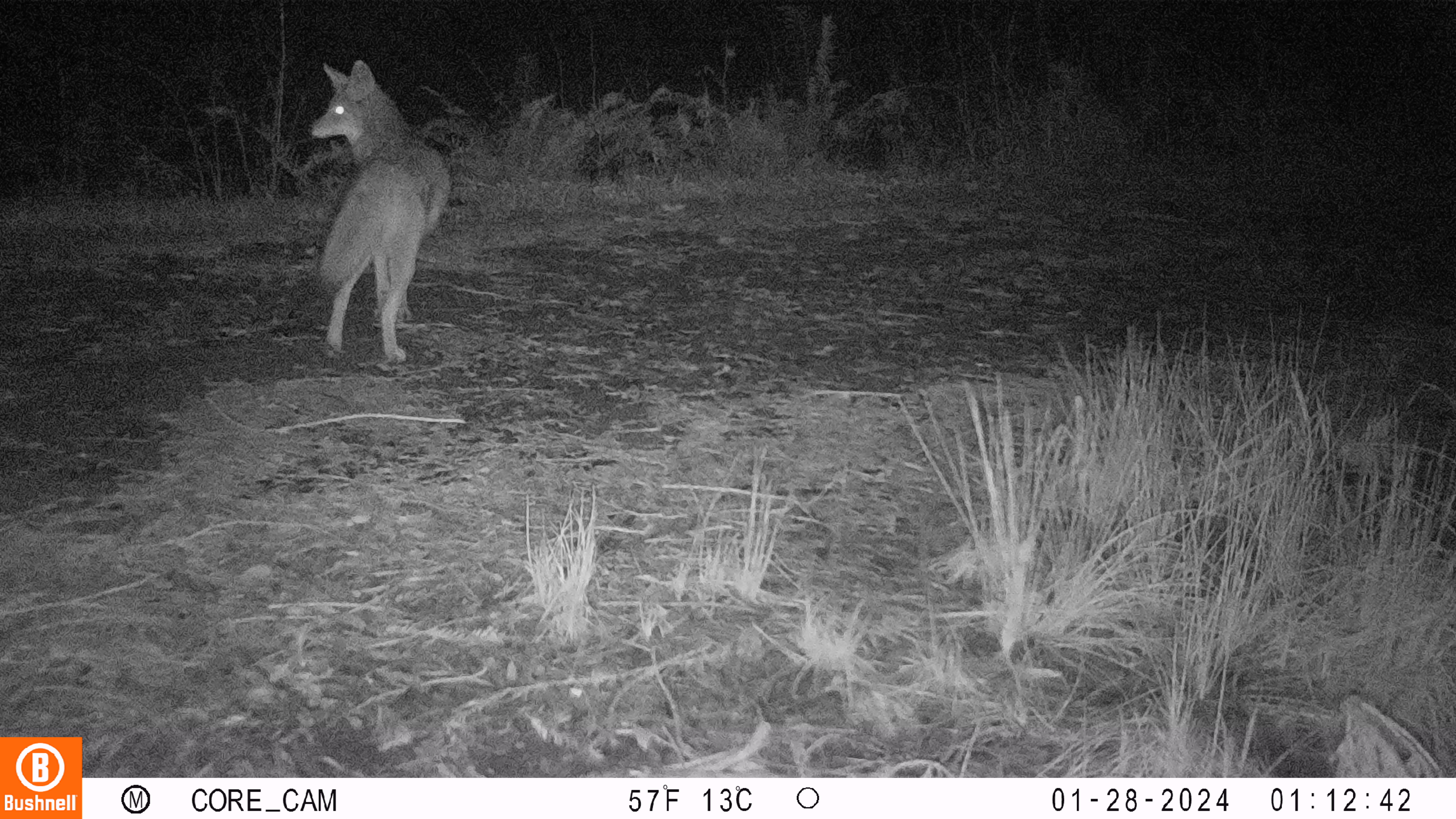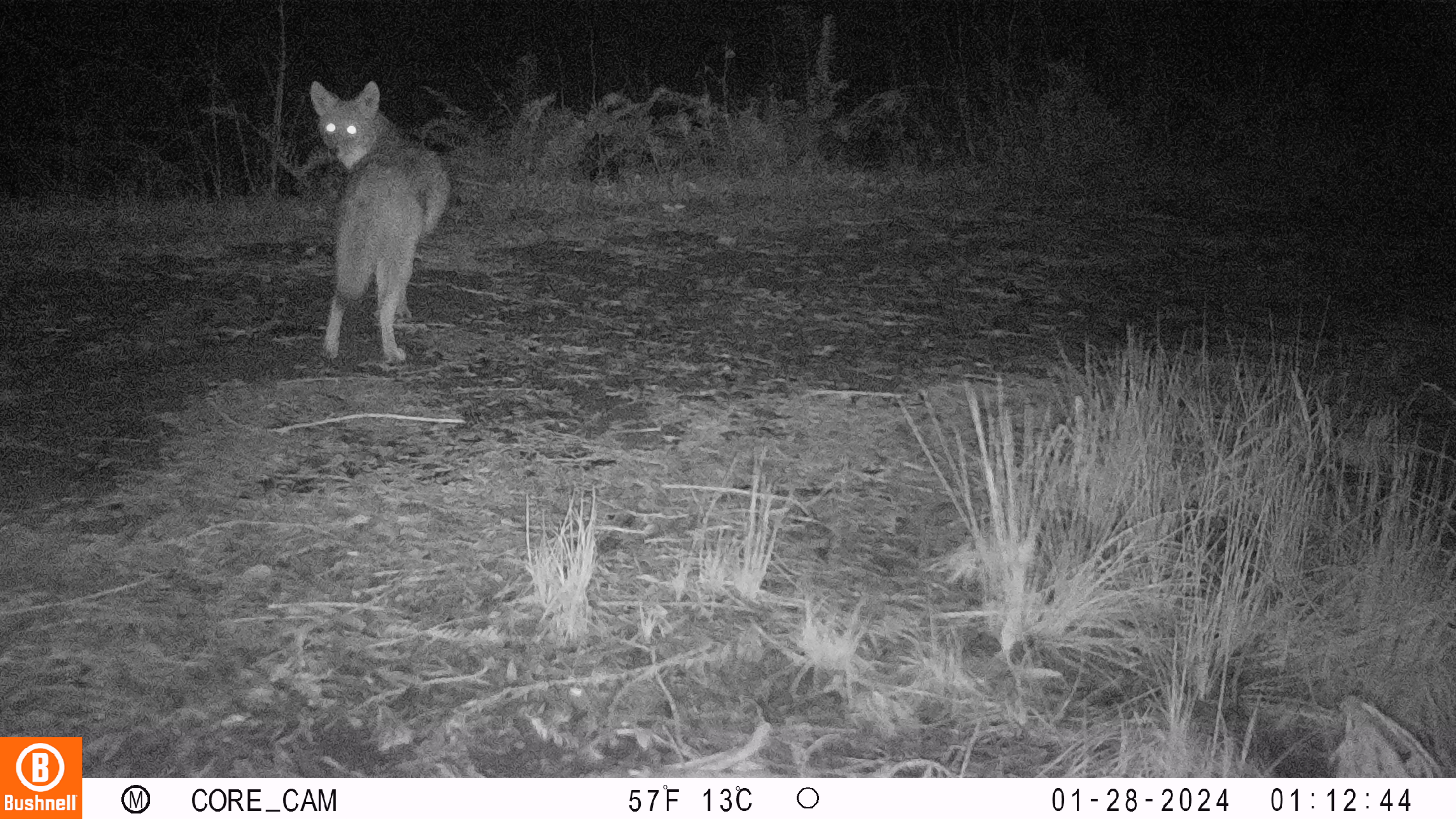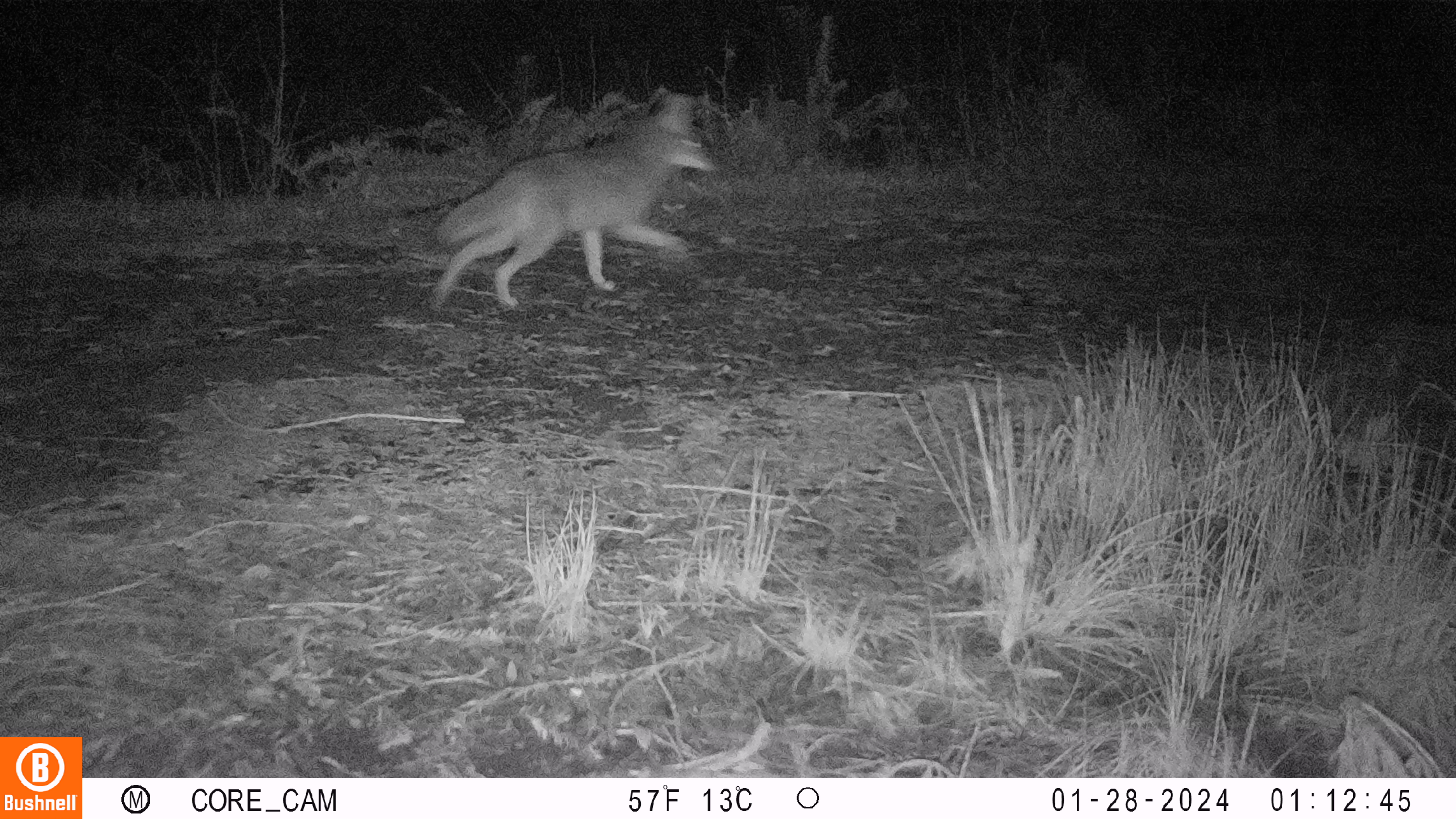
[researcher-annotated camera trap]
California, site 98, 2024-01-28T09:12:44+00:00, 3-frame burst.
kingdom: Animalia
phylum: Chordata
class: Mammalia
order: Carnivora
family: Canidae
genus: Canis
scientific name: Canis latrans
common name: coyote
Coyote (Canis latrans).